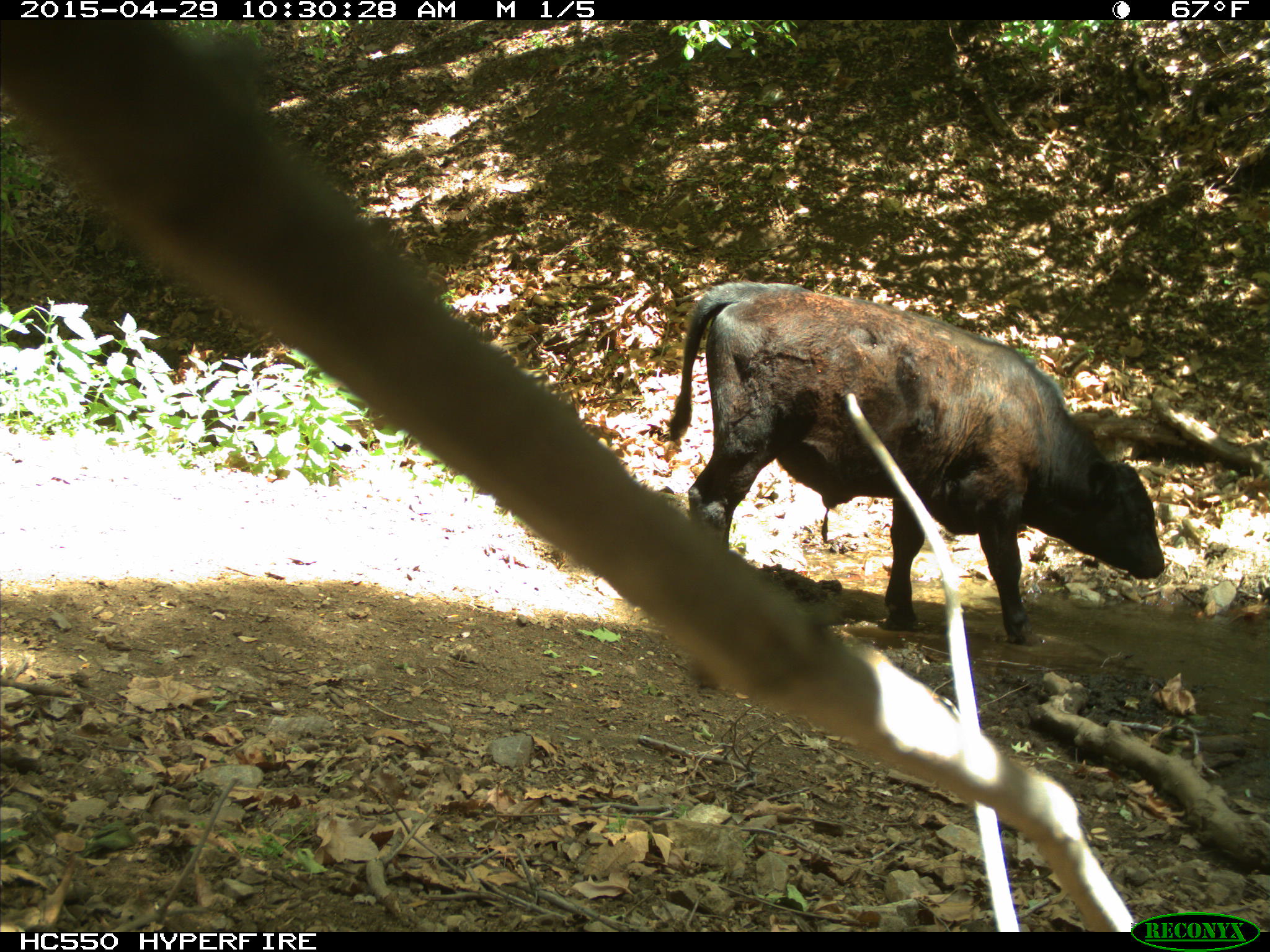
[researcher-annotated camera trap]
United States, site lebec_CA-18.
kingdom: Animalia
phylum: Chordata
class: Mammalia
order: Artiodactyla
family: Bovidae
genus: Bos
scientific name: Bos taurus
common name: domestic cow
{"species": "Bos taurus (domestic cow)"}